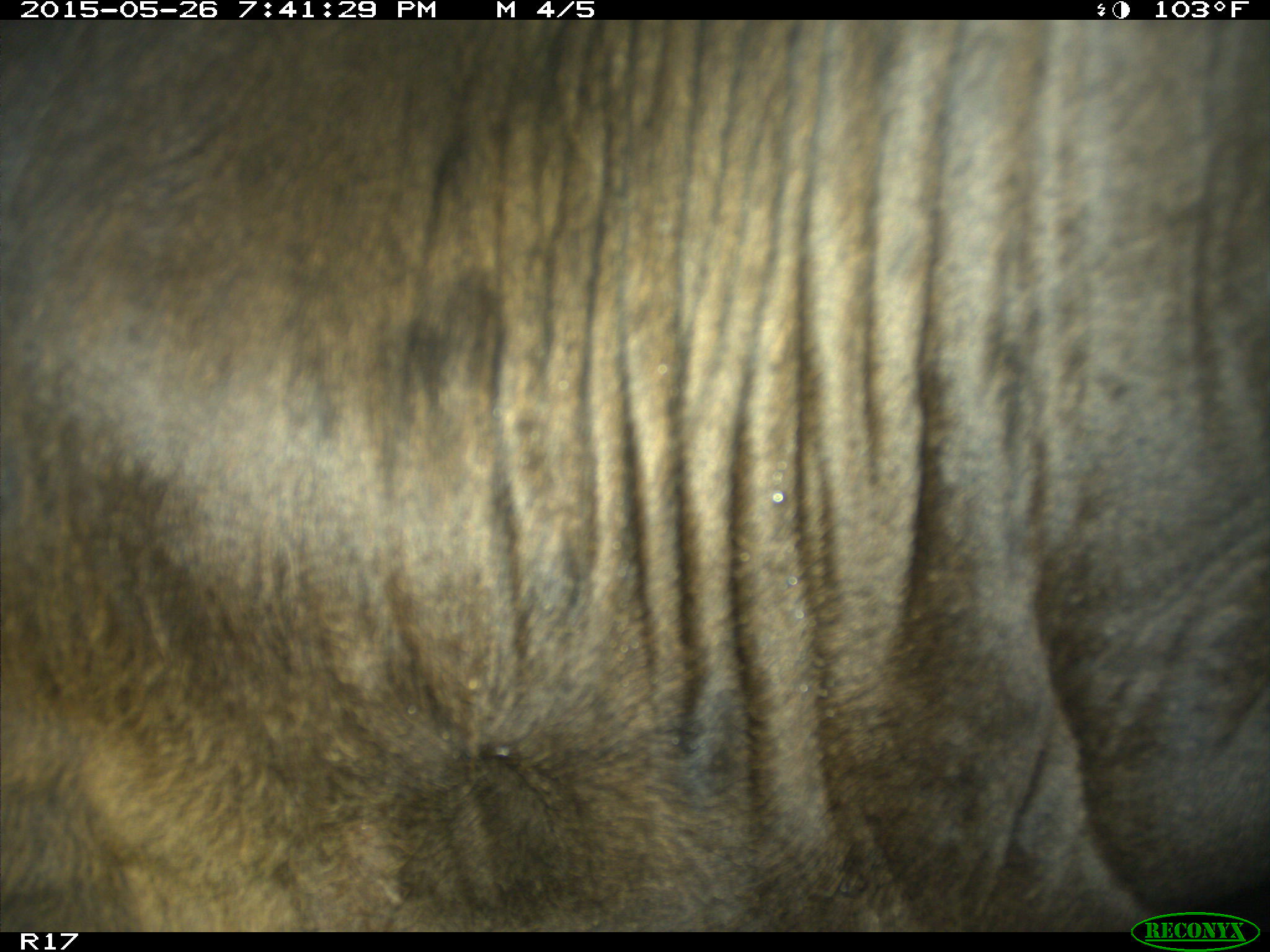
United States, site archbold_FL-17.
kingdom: Animalia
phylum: Chordata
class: Mammalia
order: Artiodactyla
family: Bovidae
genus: Bos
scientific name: Bos taurus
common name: domestic cow